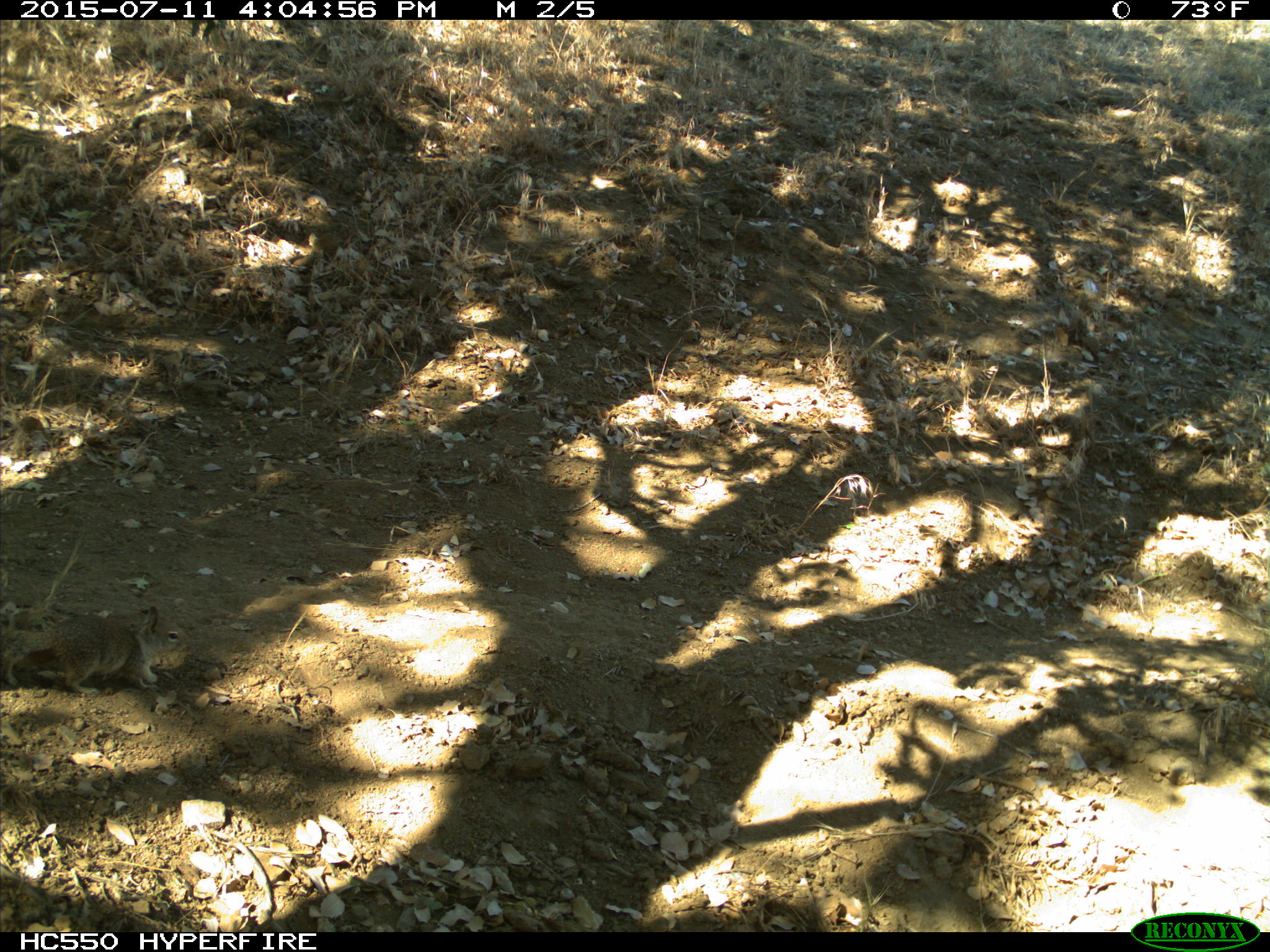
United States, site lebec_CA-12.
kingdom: Animalia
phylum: Chordata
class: Mammalia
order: Rodentia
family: Sciuridae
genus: Otospermophilus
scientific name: Otospermophilus beecheyi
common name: california ground squirrel